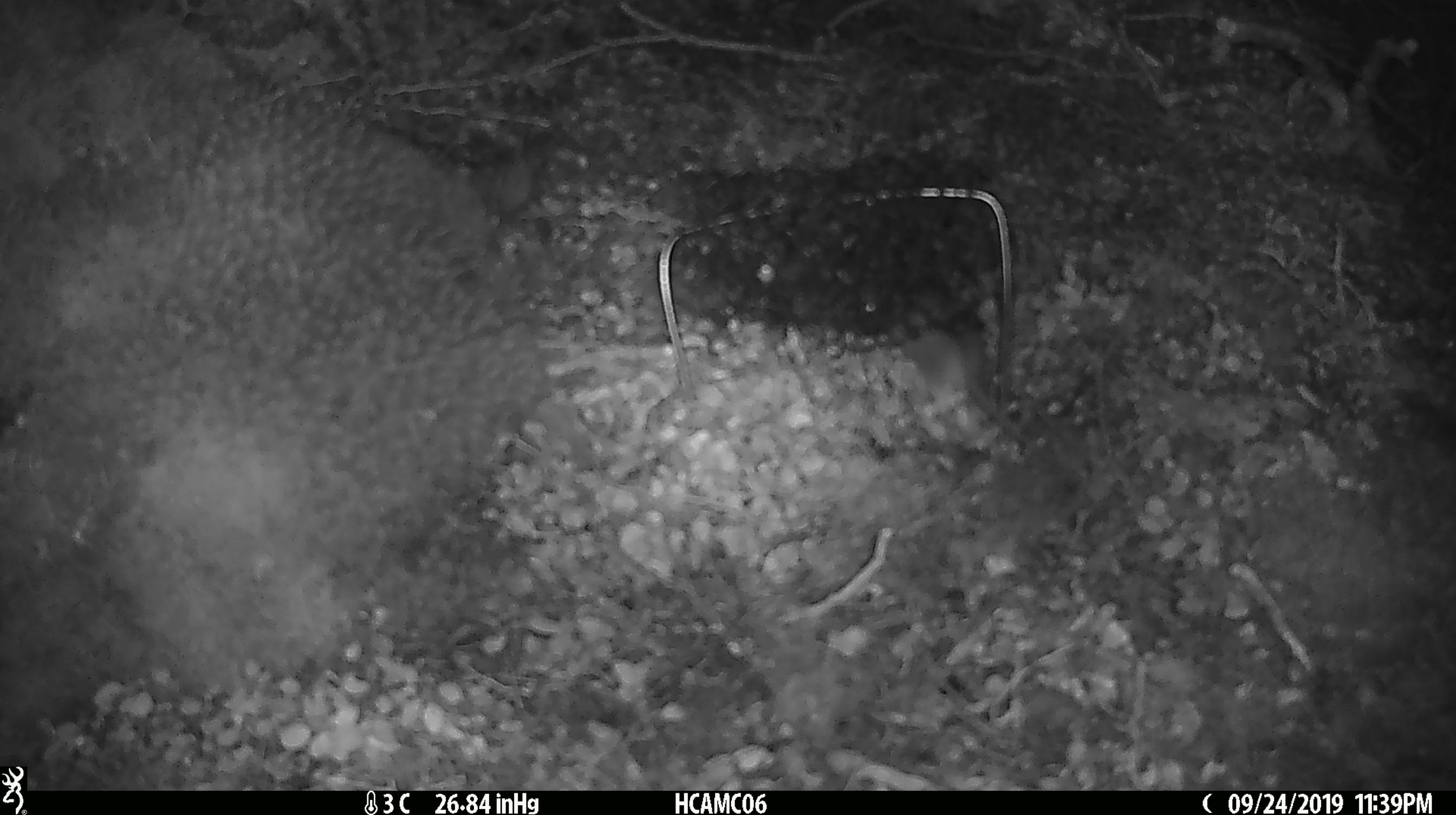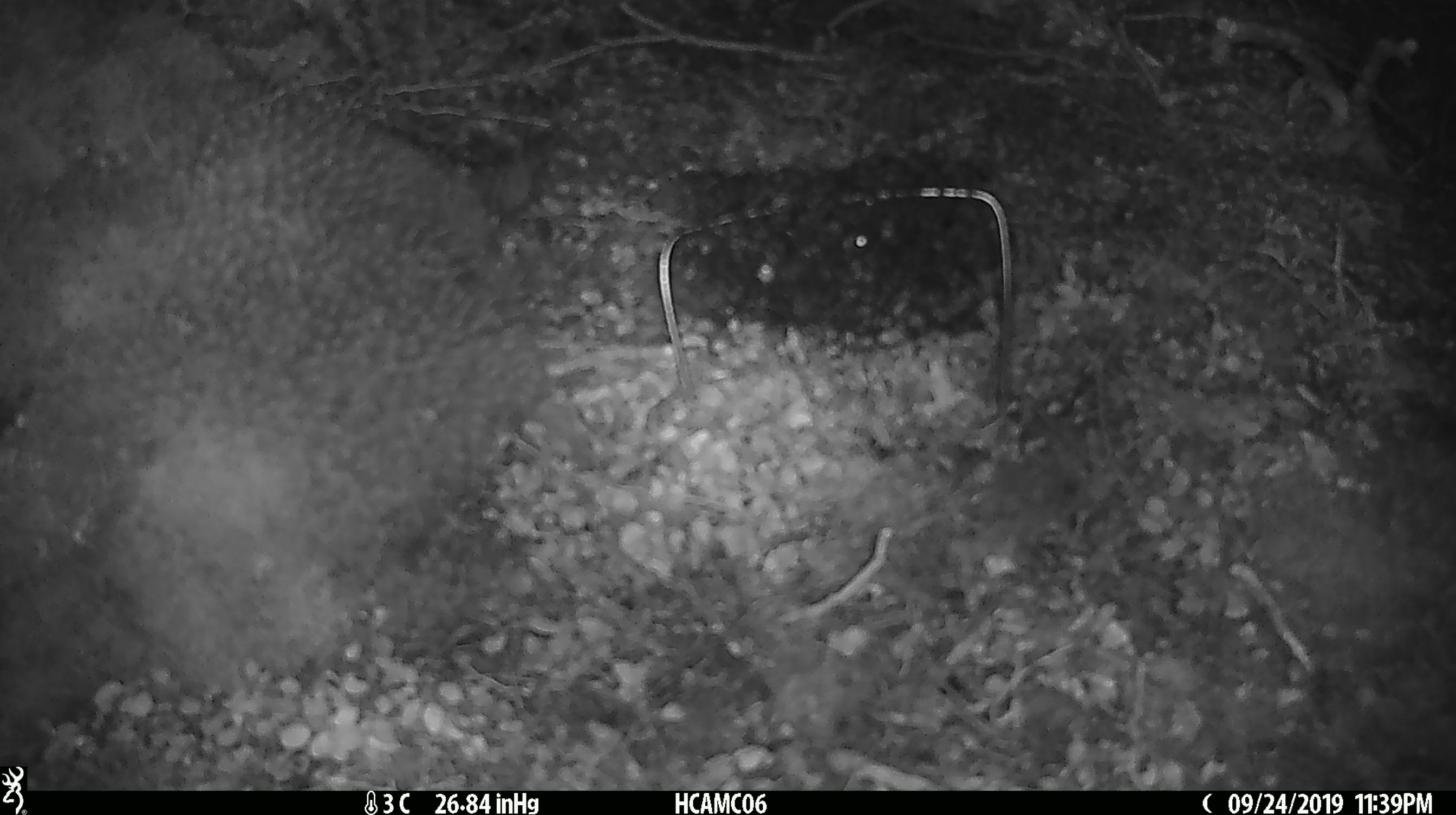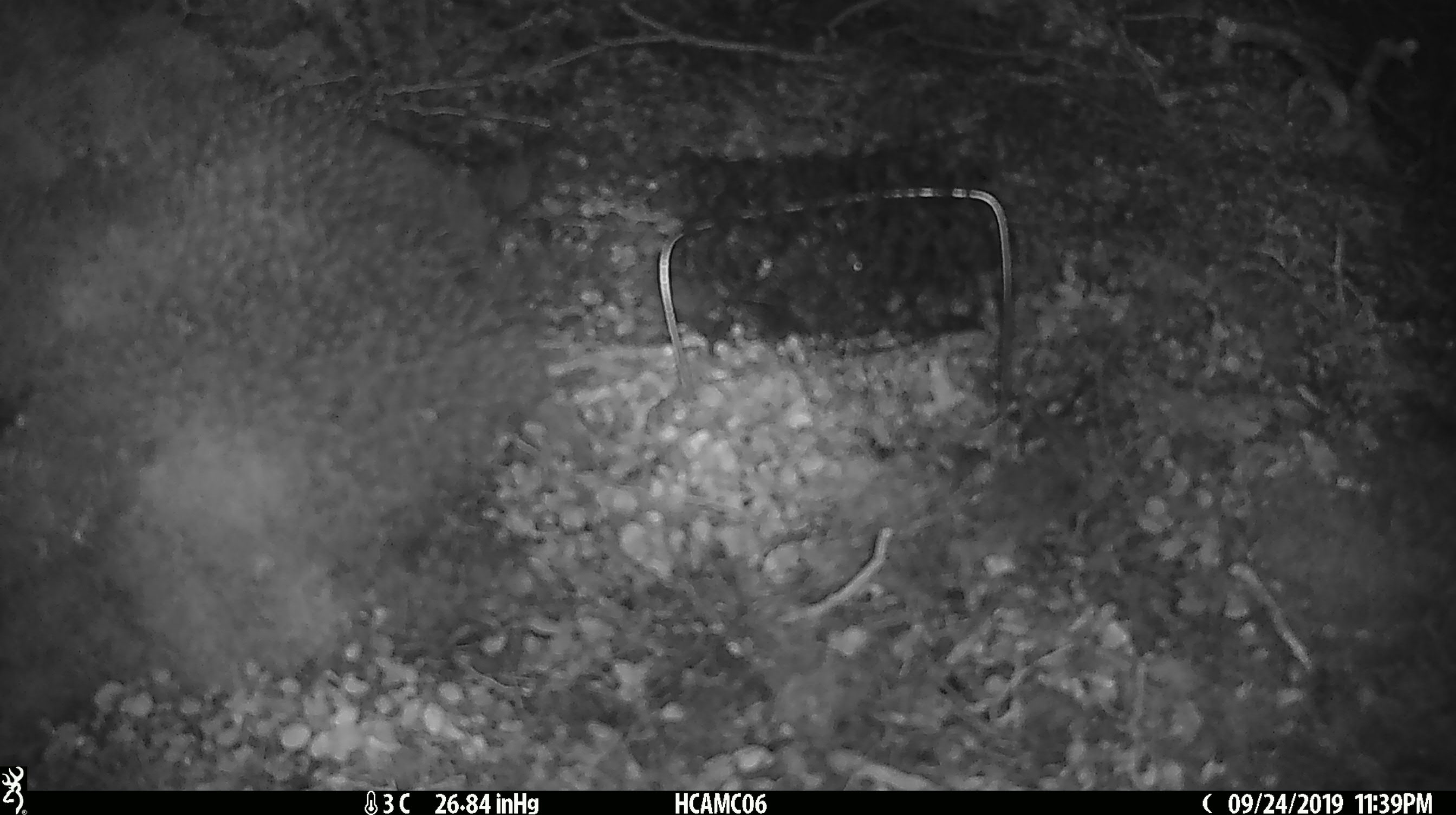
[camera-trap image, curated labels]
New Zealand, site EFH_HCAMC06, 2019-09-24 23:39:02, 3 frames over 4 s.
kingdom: Animalia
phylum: Chordata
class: Mammalia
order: Rodentia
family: Muridae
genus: Mus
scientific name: Mus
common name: mouse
Mouse (Mus).